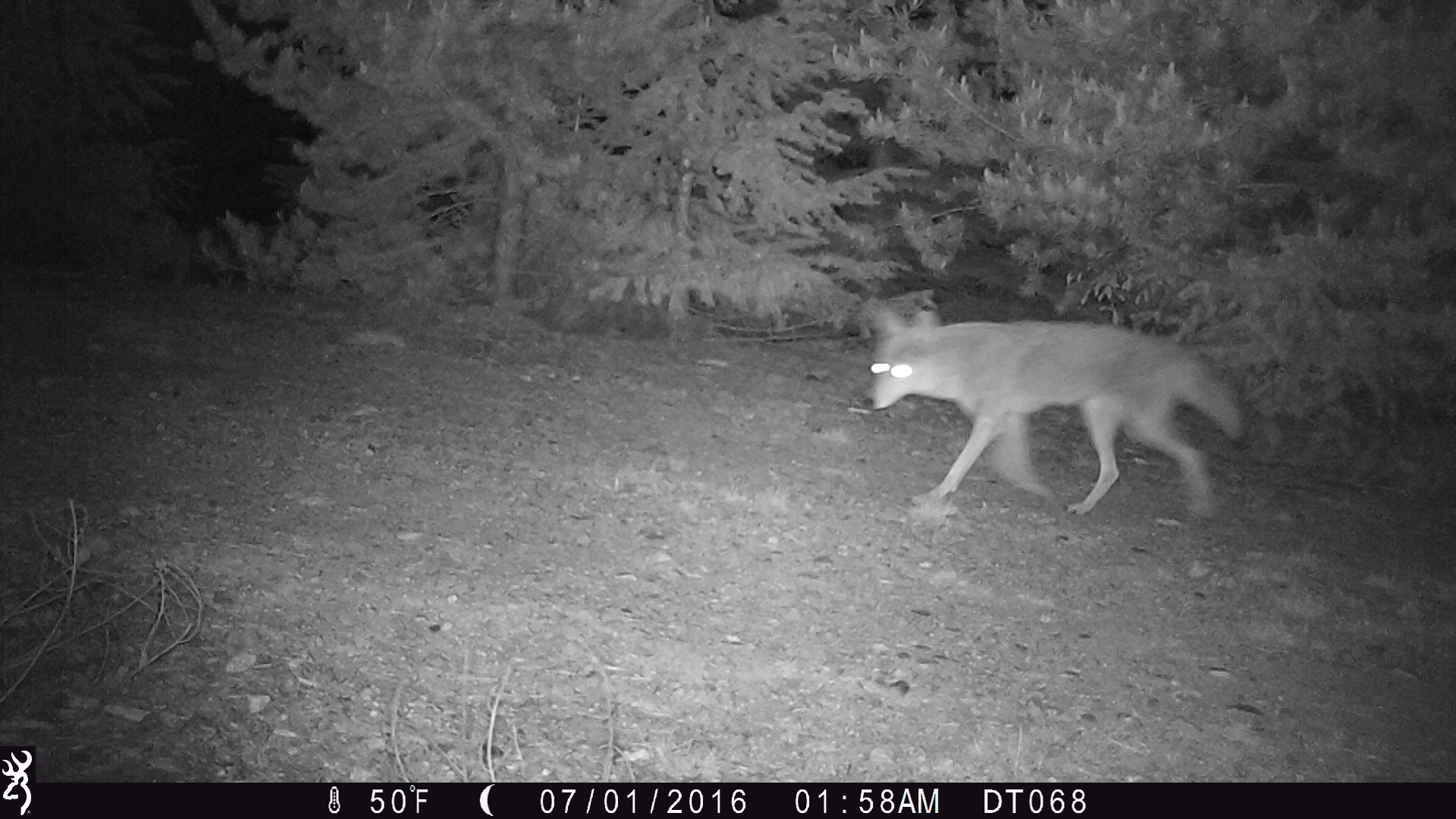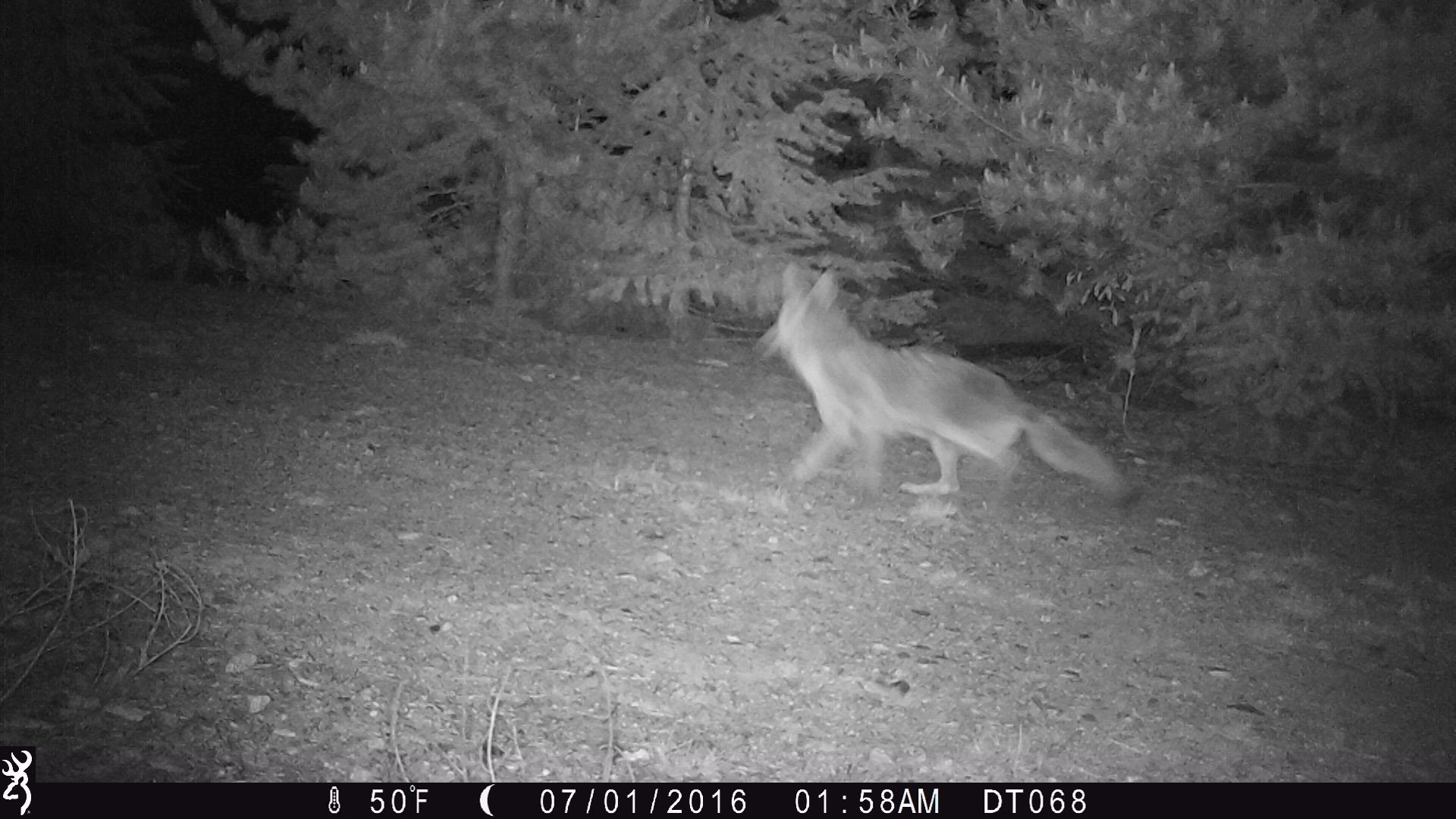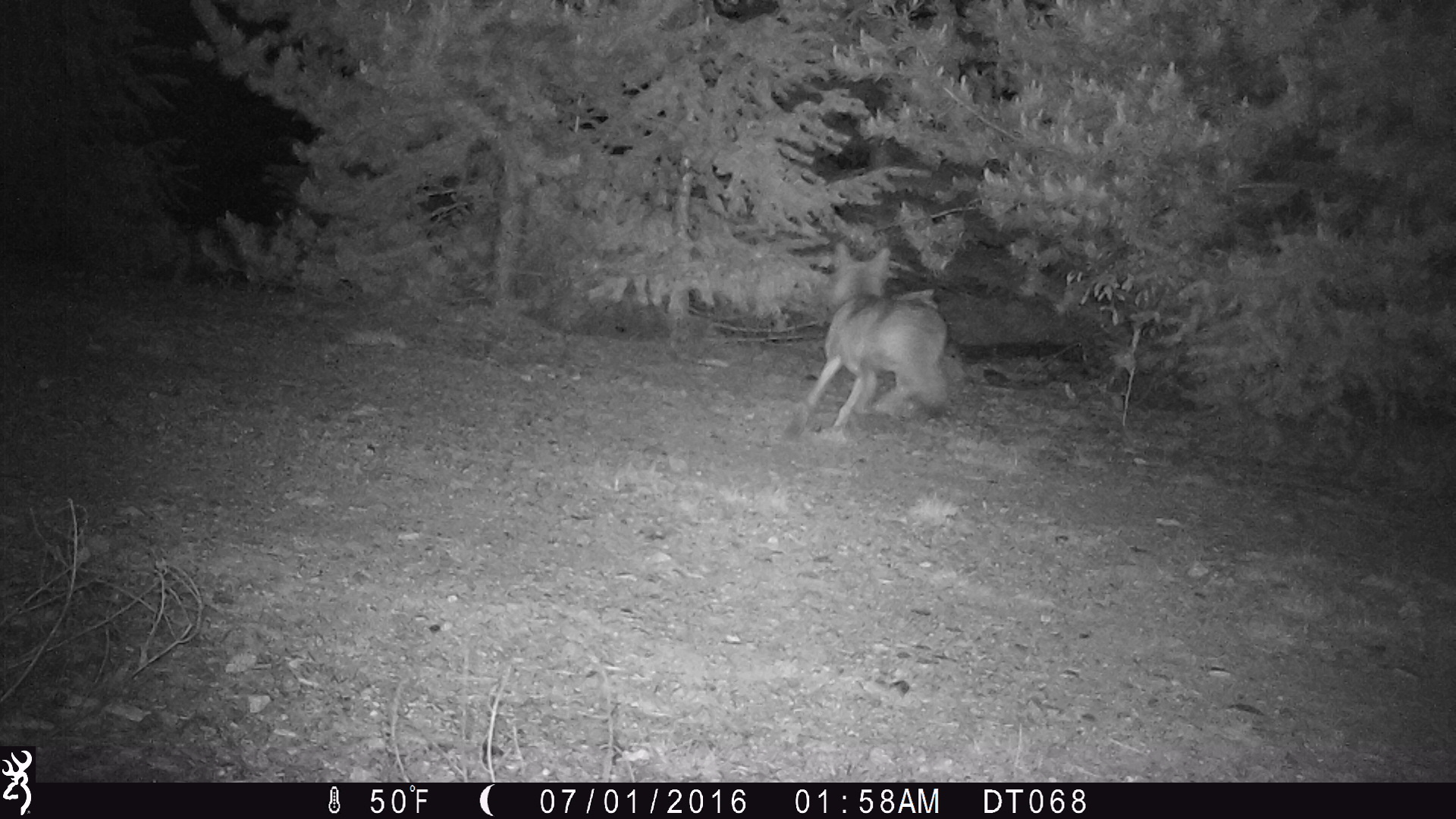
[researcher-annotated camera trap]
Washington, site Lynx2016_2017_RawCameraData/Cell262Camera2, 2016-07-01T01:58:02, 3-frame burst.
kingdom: Animalia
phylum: Chordata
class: Mammalia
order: Carnivora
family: Canidae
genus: Canis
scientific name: Canis latrans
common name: coyote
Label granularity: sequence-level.